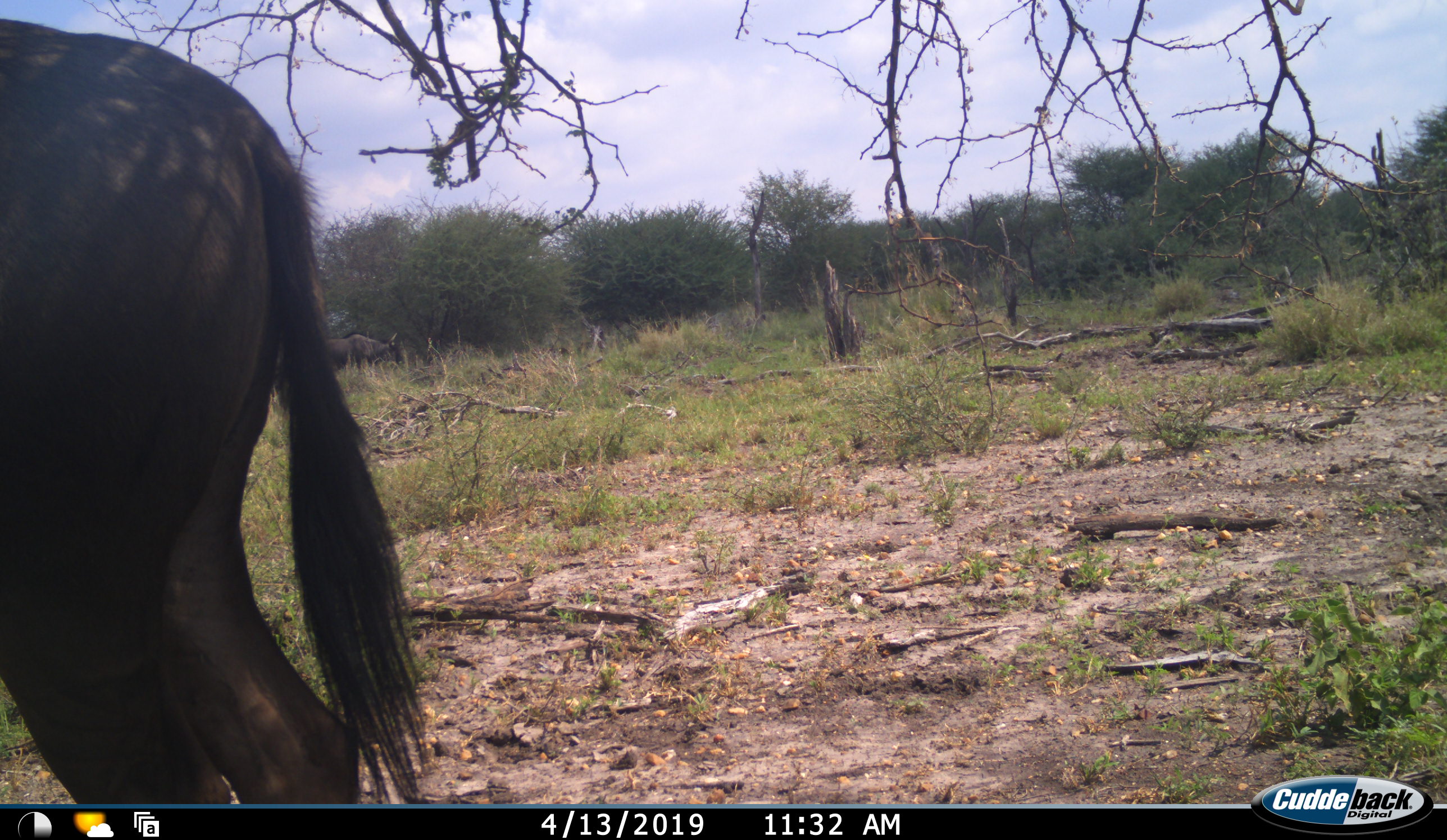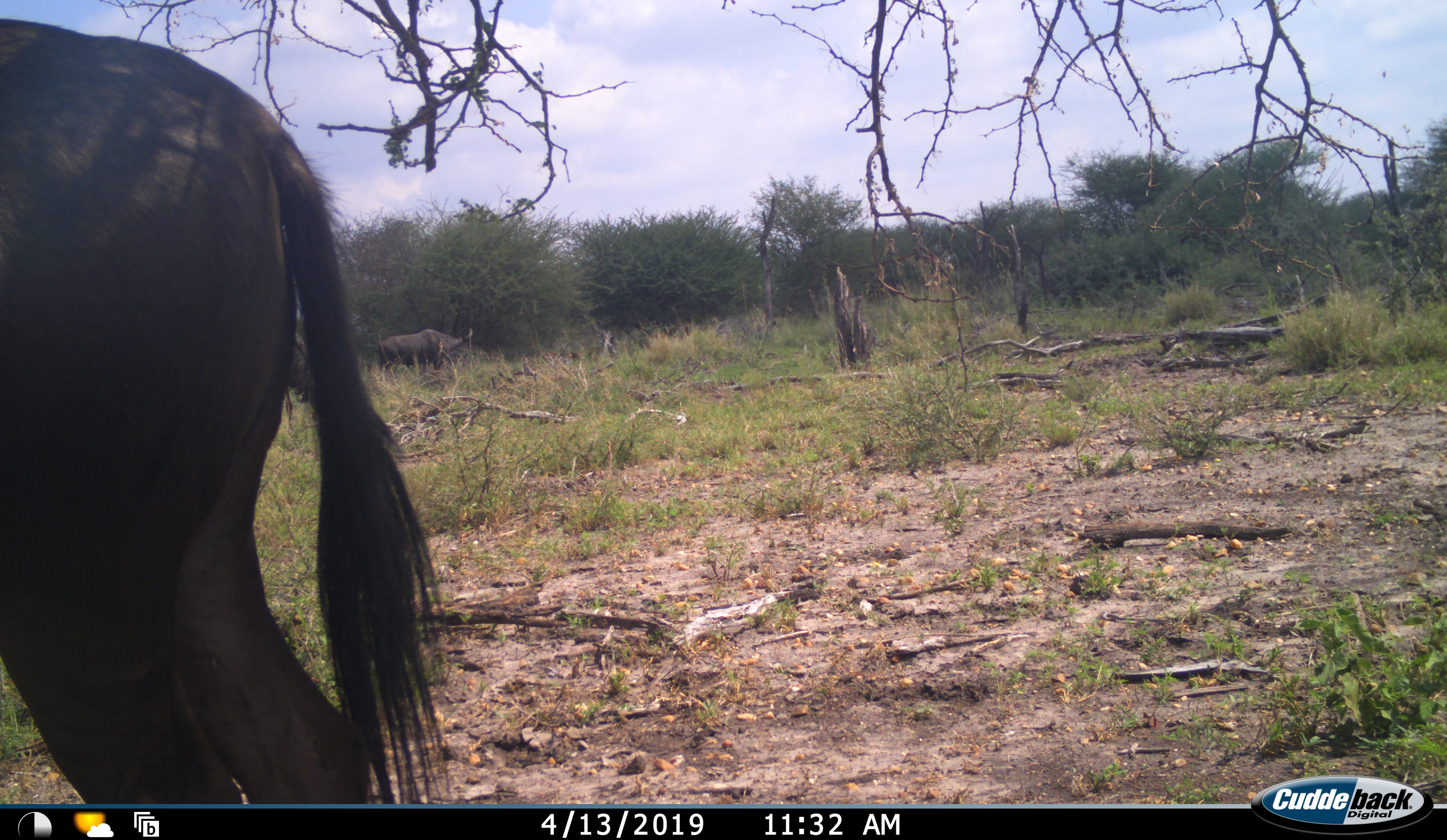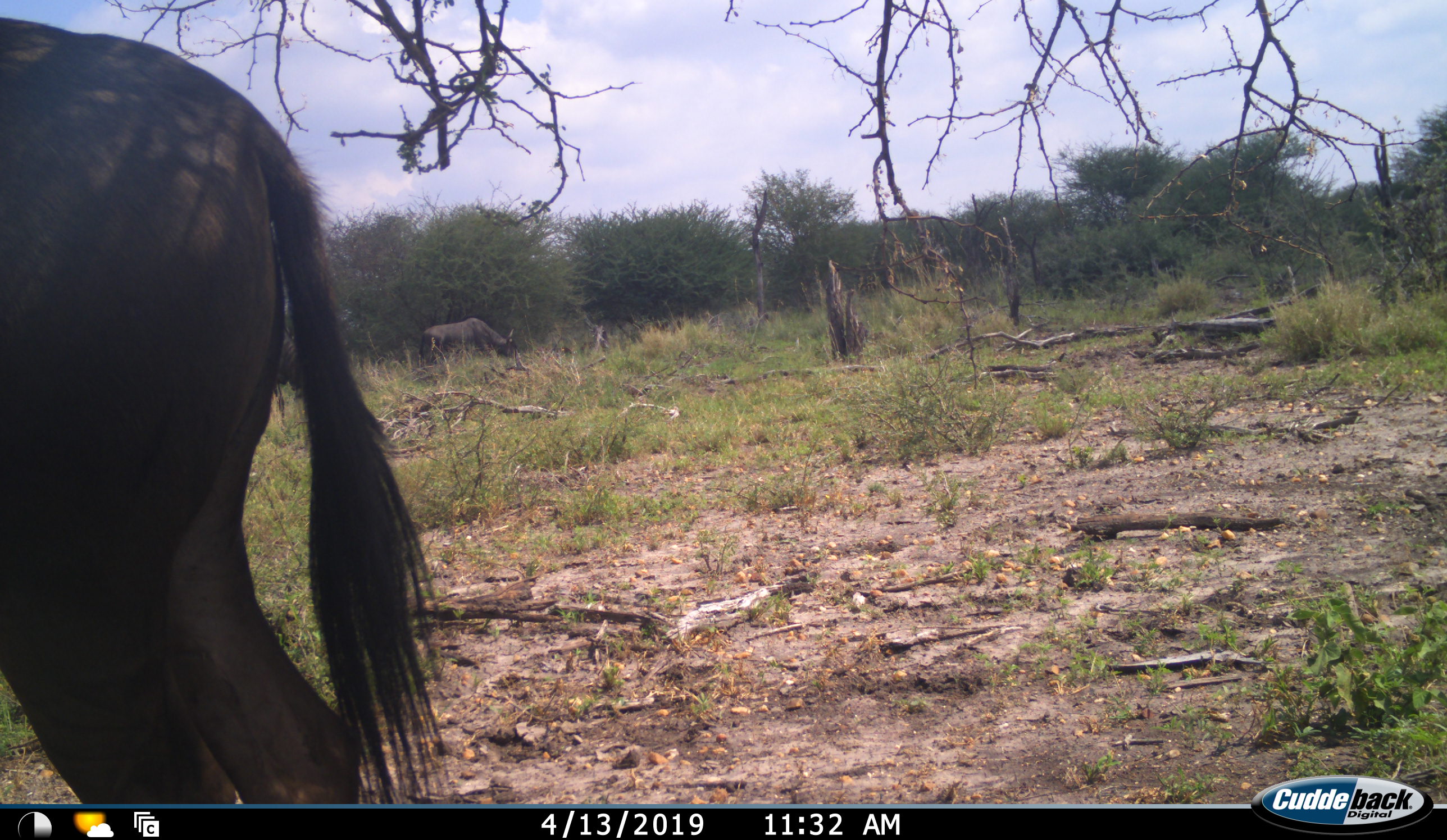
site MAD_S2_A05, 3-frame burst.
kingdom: Animalia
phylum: Chordata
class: Mammalia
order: Artiodactyla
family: Bovidae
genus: Connochaetes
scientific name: Connochaetes taurinus taurinus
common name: blue wildebeest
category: wildebeestblue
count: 2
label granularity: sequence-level